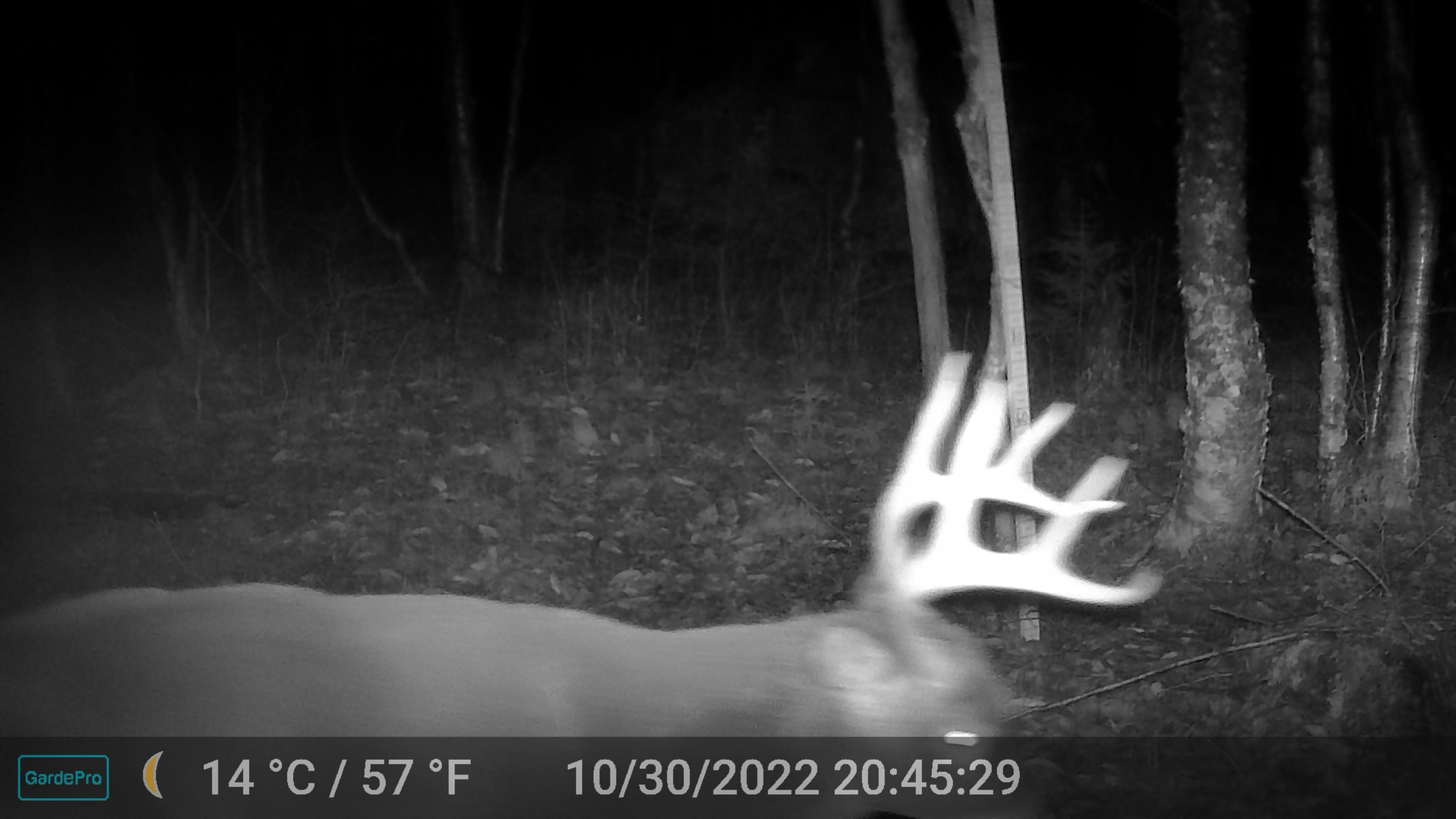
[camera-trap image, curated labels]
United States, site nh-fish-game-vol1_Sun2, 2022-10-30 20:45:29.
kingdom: Animalia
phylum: Chordata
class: Mammalia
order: Artiodactyla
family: Cervidae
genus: Odocoileus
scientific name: Odocoileus virginianus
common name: white-tailed deer